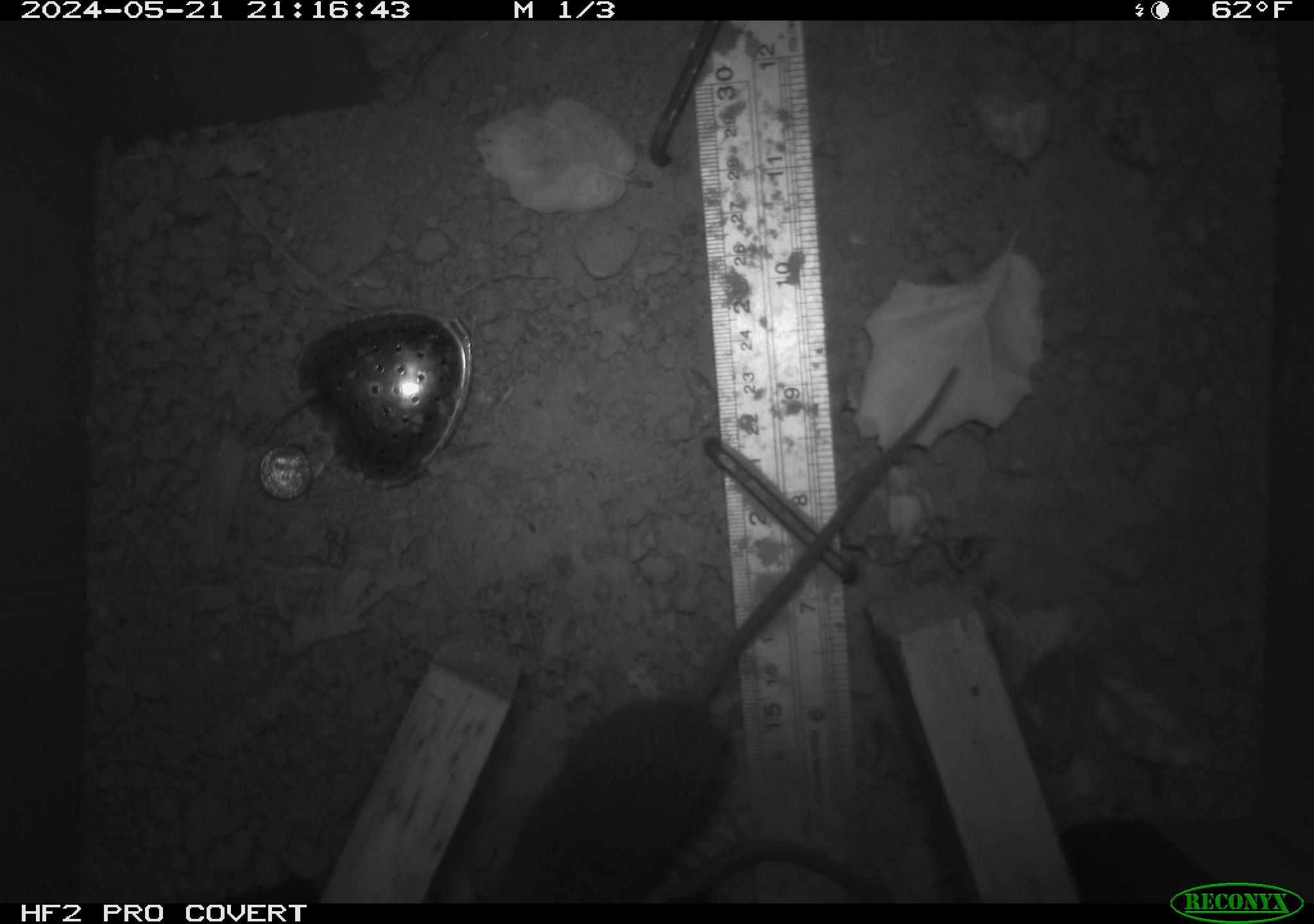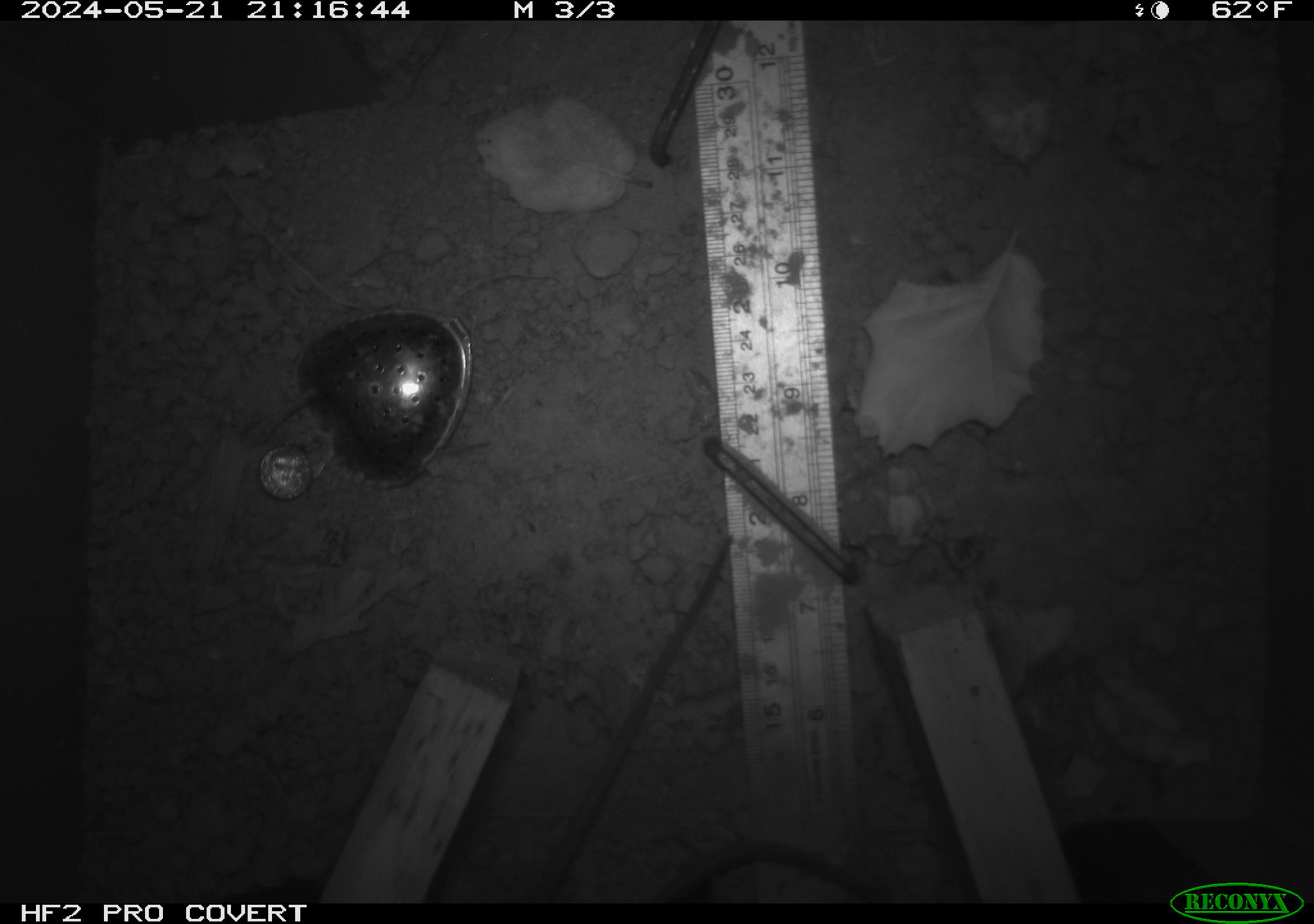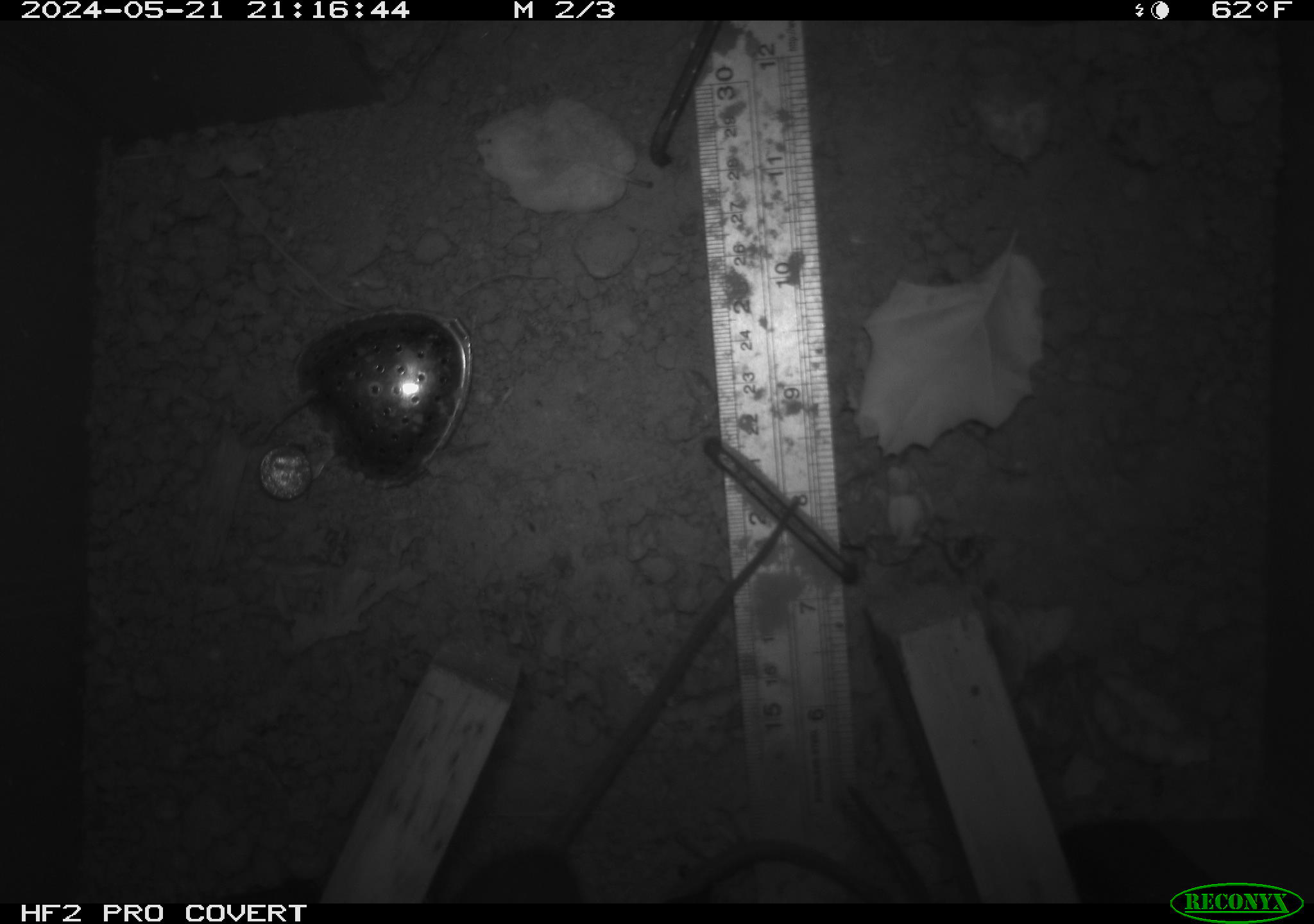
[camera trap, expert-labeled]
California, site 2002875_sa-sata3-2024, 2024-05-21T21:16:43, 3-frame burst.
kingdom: Animalia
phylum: Chordata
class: Mammalia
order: Rodentia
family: Muridae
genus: Rattus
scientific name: Rattus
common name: rat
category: rattus species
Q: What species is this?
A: Rattus species (rat) (Rattus).